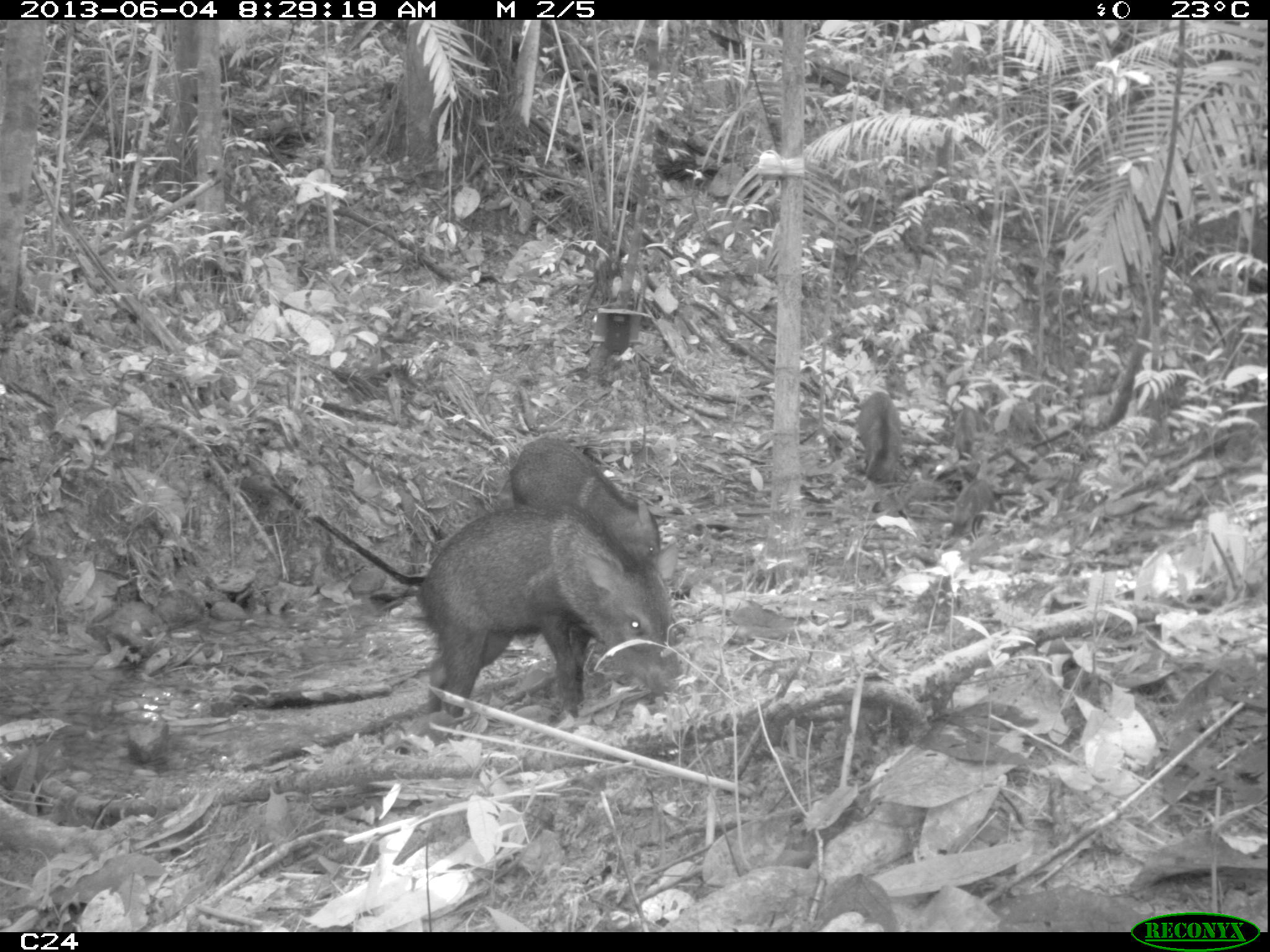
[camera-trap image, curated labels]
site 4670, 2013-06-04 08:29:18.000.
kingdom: Animalia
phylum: Chordata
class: Mammalia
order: Artiodactyla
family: Tayassuidae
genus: Pecari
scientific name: Pecari tajacu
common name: collared peccary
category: tayassu tajacu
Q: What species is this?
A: Tayassu tajacu (collared peccary) (Pecari tajacu).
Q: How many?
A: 6.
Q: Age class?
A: Adult.